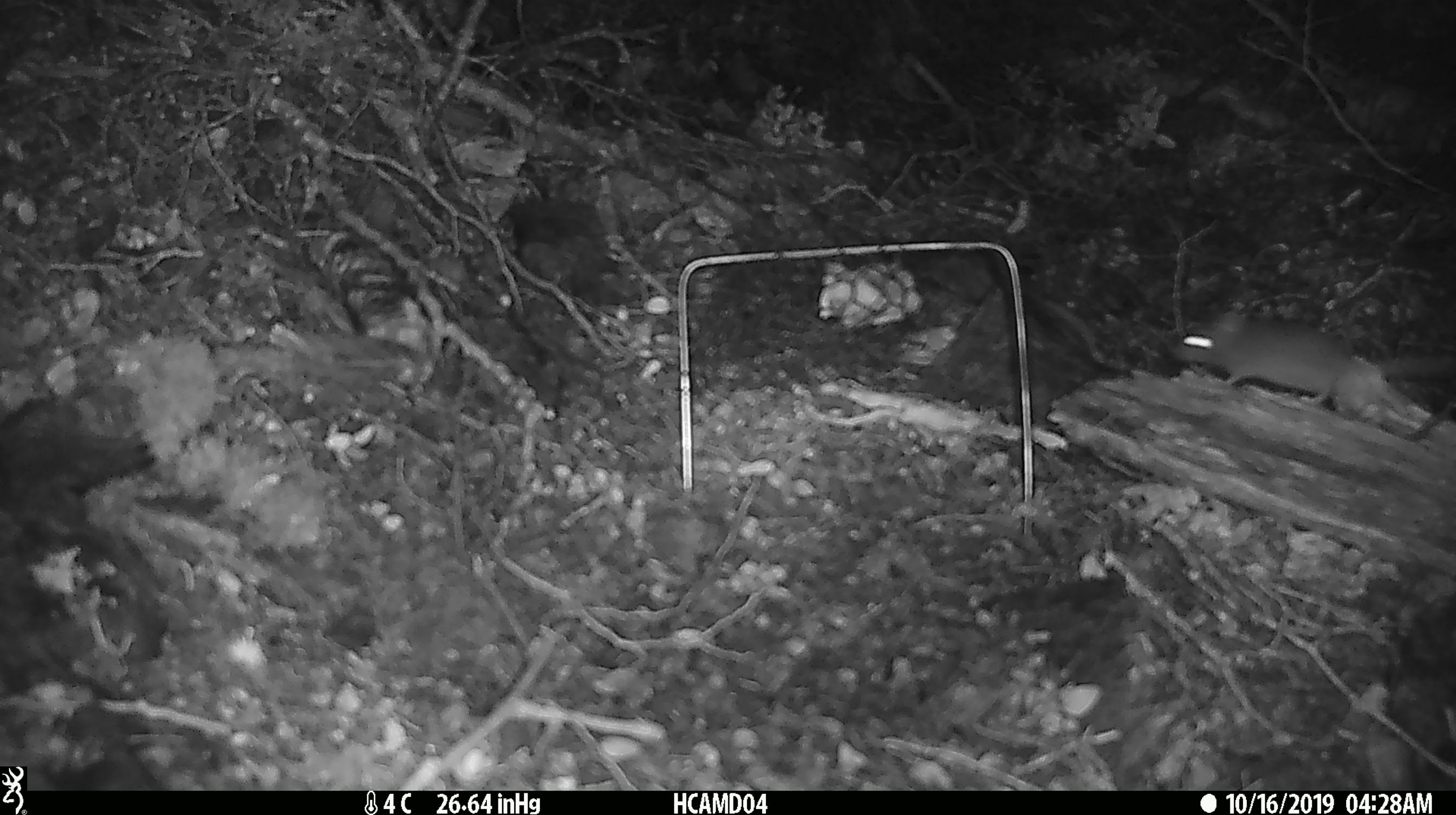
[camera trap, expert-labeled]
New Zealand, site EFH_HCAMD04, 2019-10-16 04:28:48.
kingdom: Animalia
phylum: Chordata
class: Mammalia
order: Rodentia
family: Muridae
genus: Mus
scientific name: Mus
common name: mouse